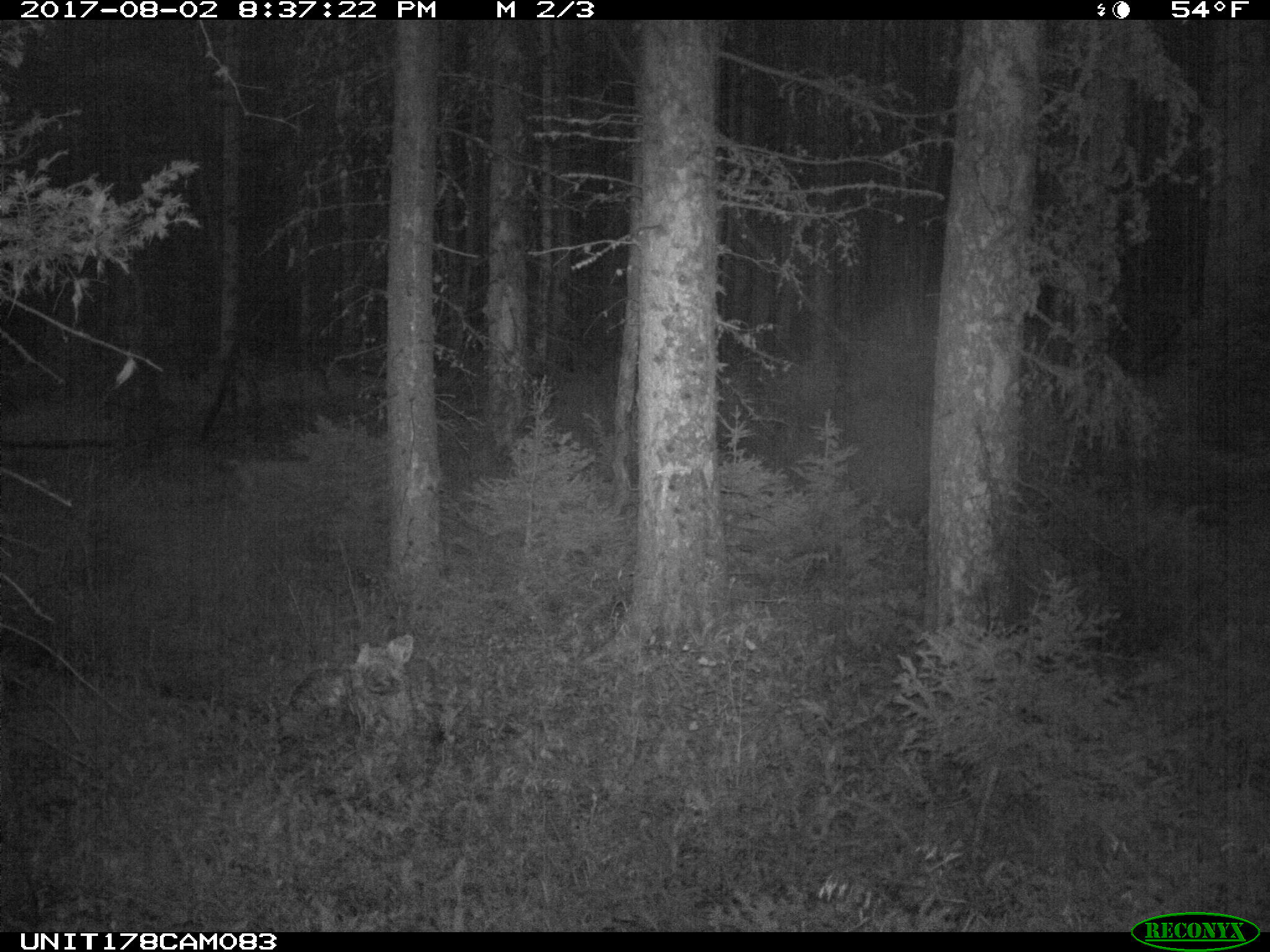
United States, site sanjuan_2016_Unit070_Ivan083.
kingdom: Animalia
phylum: Chordata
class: Mammalia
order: Artiodactyla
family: Cervidae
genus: Odocoileus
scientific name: Odocoileus hemionus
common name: mule deer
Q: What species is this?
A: Odocoileus hemionus (mule deer).